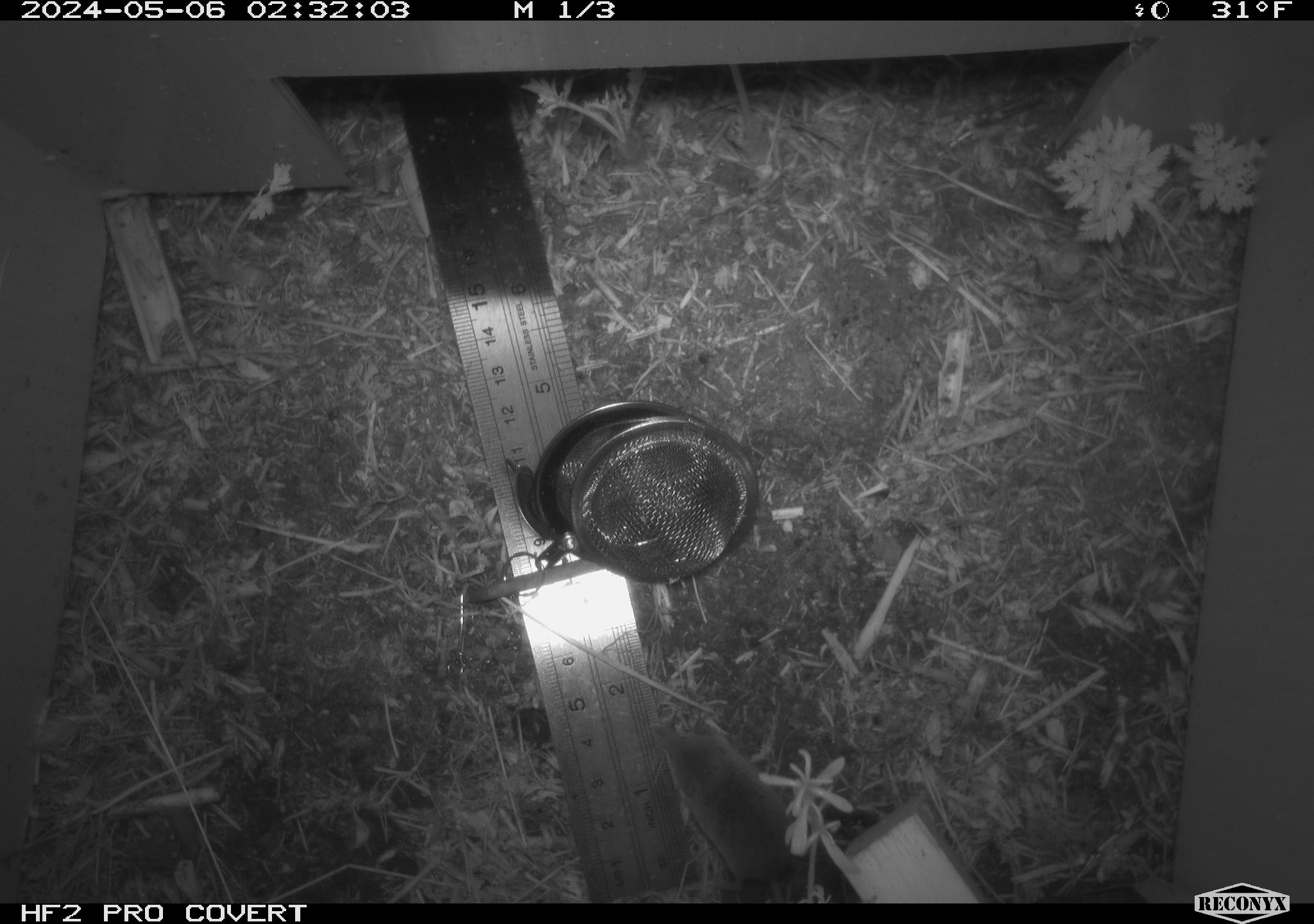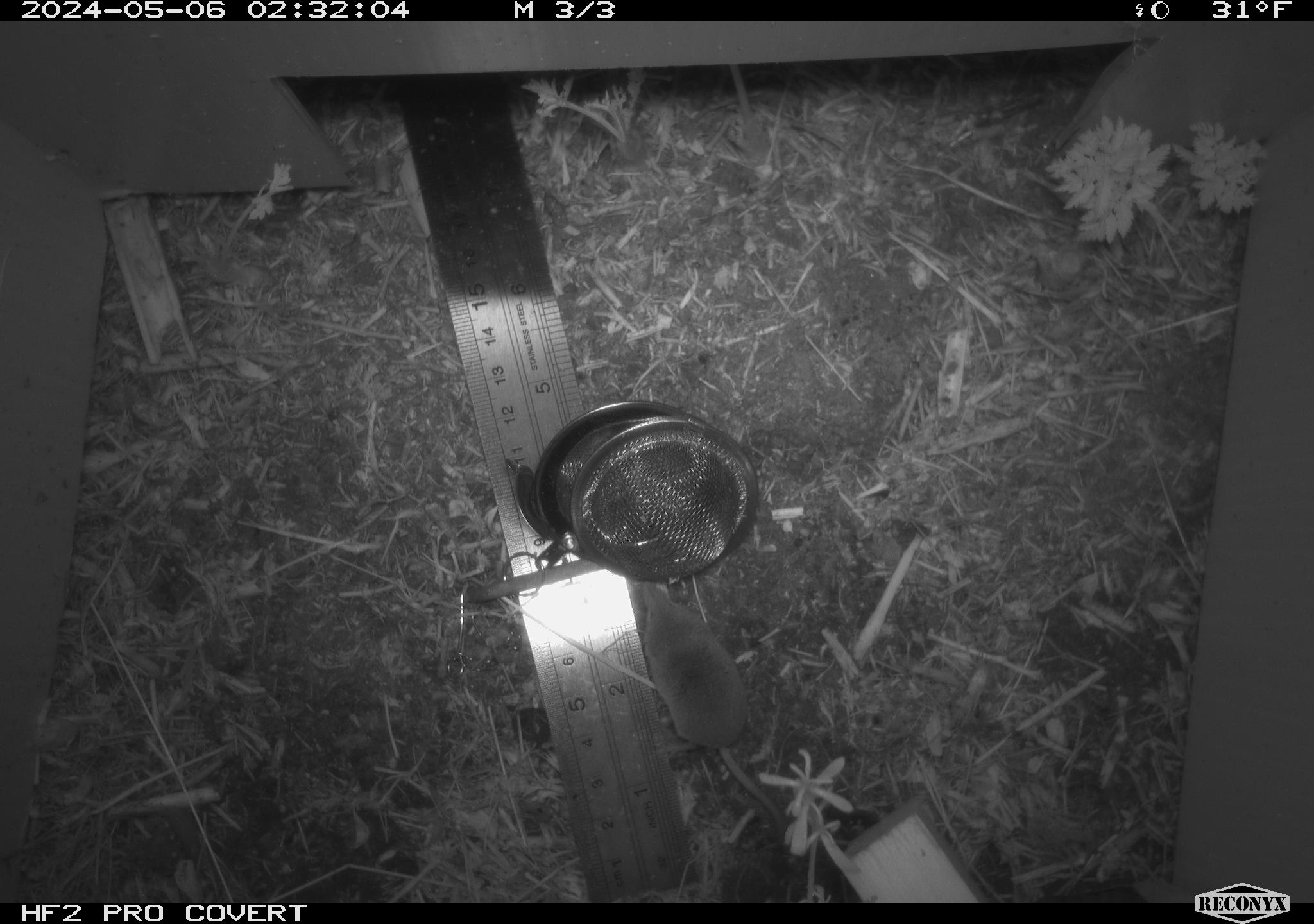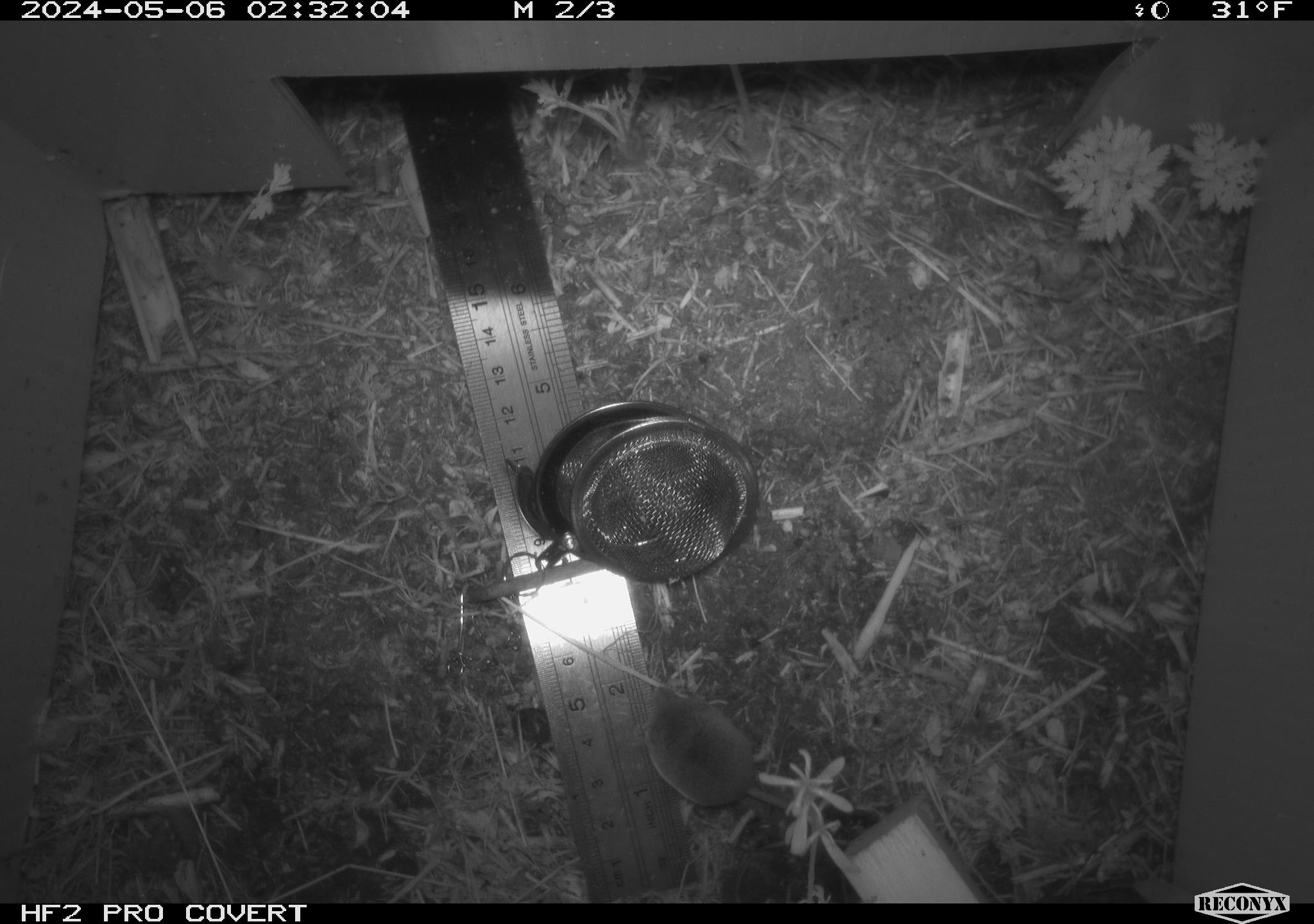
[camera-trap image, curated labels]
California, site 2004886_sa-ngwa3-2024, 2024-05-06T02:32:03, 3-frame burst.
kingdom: Animalia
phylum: Chordata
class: Mammalia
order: Eulipotyphla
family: Soricidae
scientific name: Soricidae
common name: shrews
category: soricidae family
Soricidae family (shrews) (Soricidae).